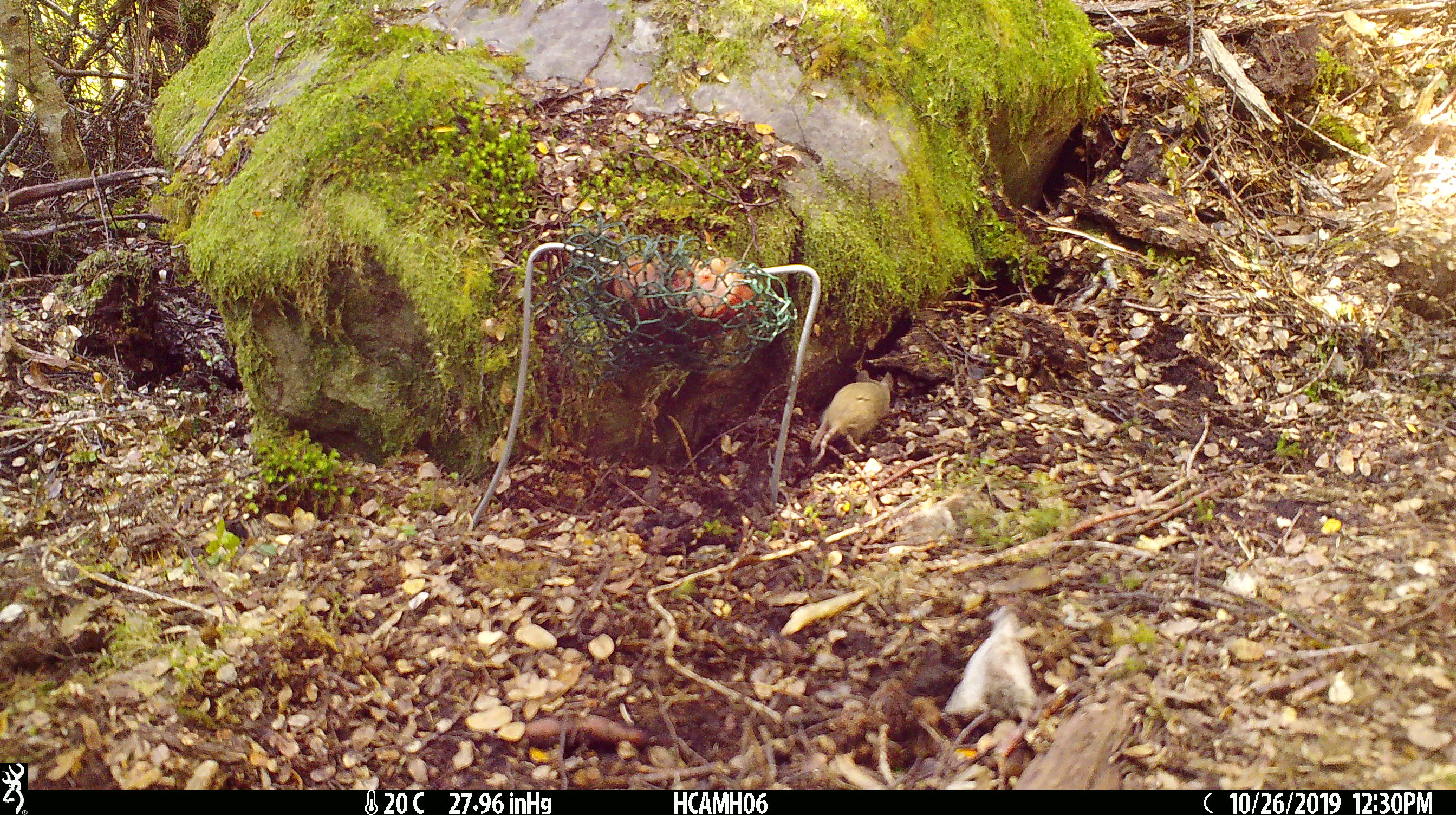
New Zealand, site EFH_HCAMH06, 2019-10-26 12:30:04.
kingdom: Animalia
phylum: Chordata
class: Mammalia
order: Rodentia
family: Muridae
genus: Mus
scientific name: Mus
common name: mouse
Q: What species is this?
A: Mouse (Mus).